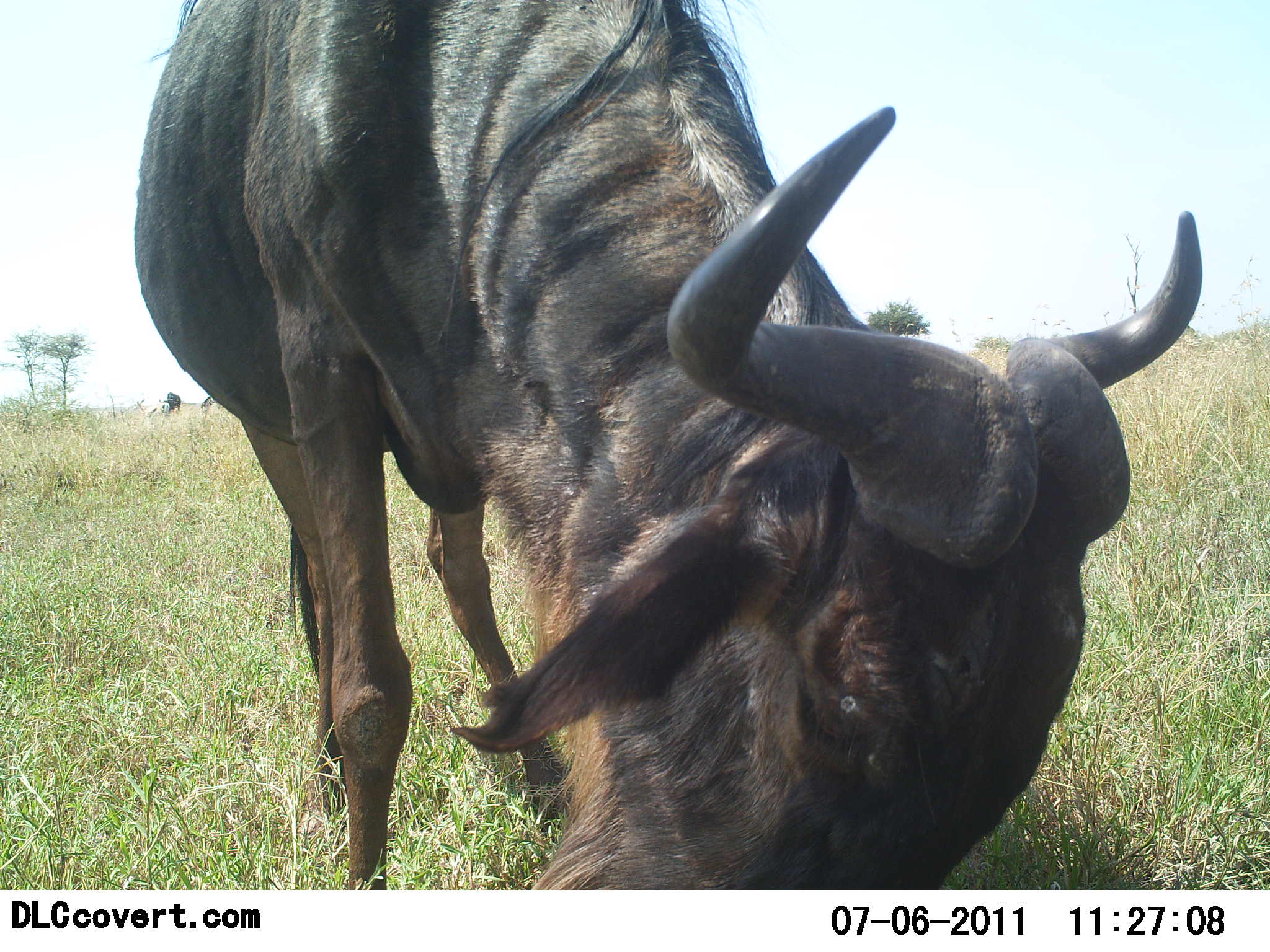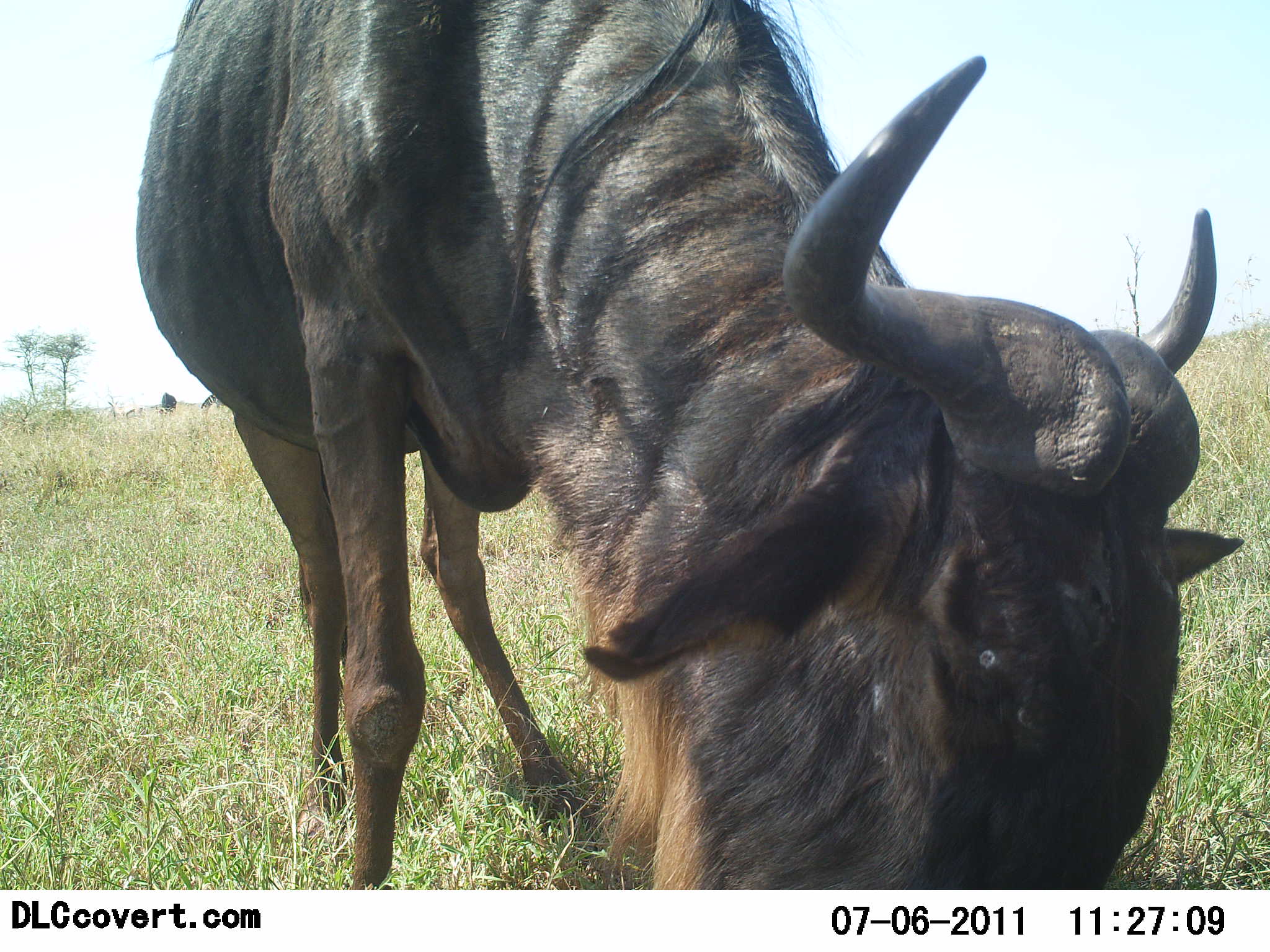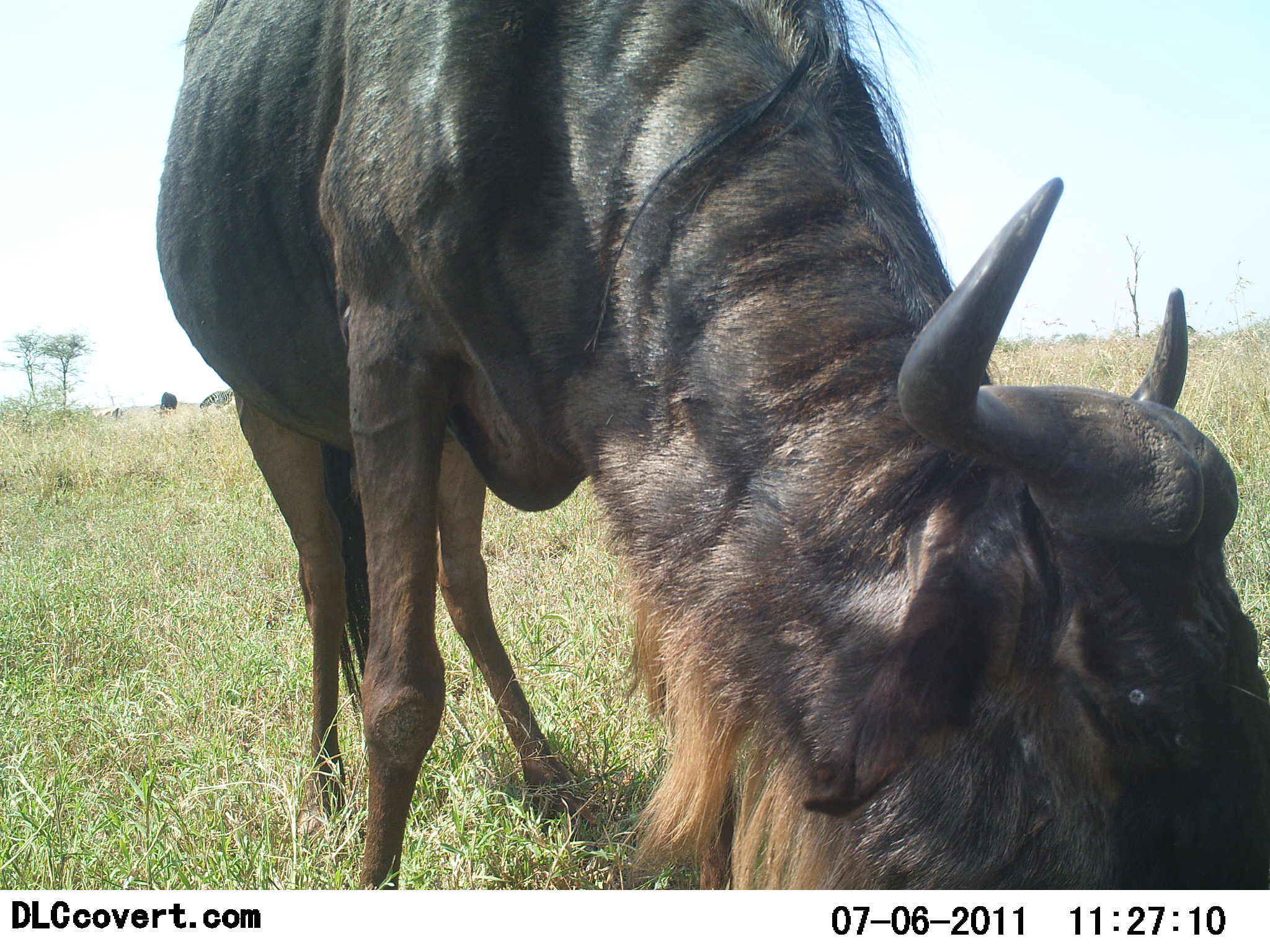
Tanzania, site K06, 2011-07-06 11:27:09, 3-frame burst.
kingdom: Animalia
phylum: Chordata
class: Mammalia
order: Artiodactyla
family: Bovidae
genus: Connochaetes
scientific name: Connochaetes taurinus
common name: blue wildebeest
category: wildebeest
Wildebeest (blue wildebeest) (Connochaetes taurinus), count 1. Behavior (volunteer vote fractions): standing 25%, resting 8%, moving 8%, interacting 0%. Young present (vote fraction): 0%. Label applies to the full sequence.